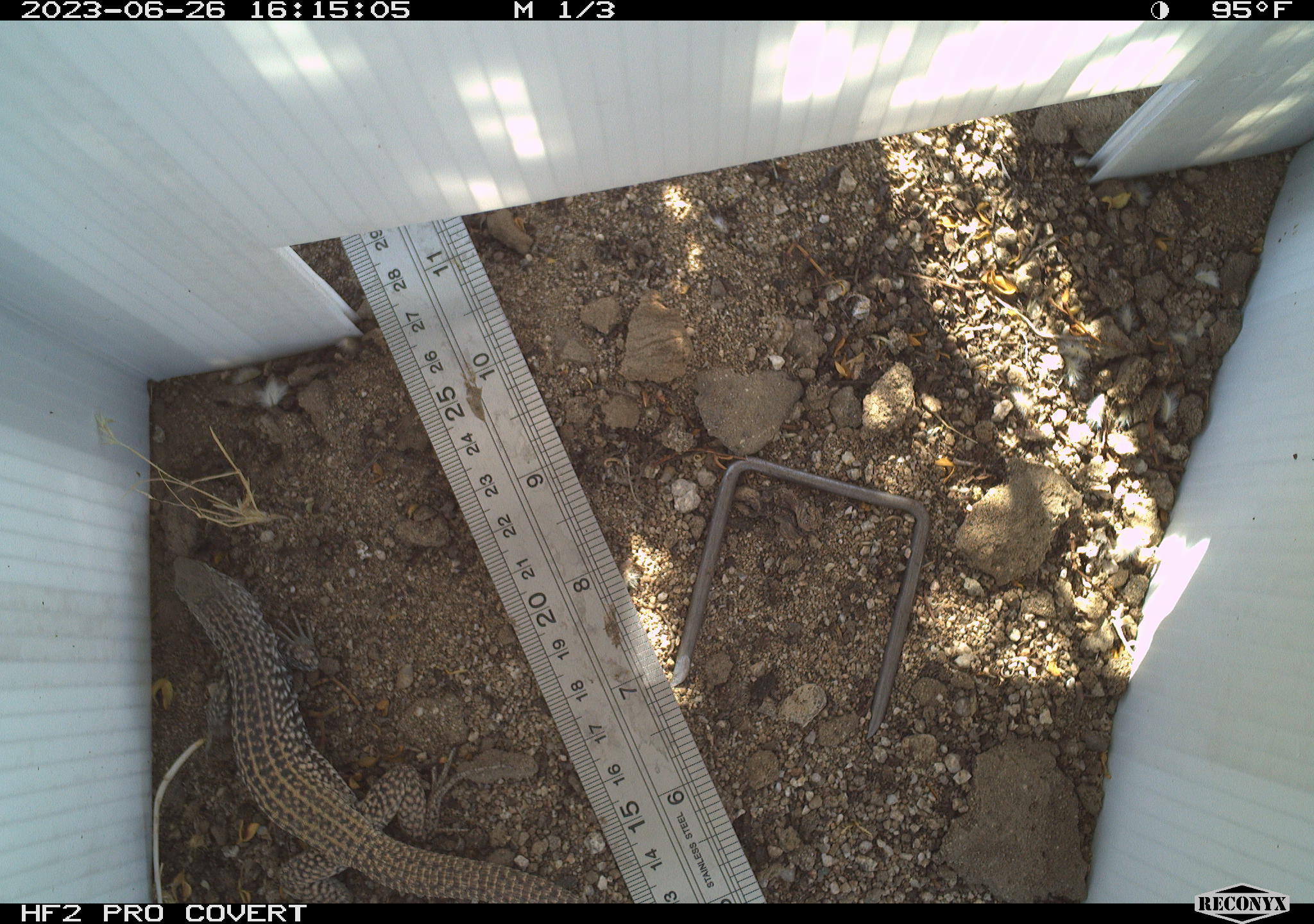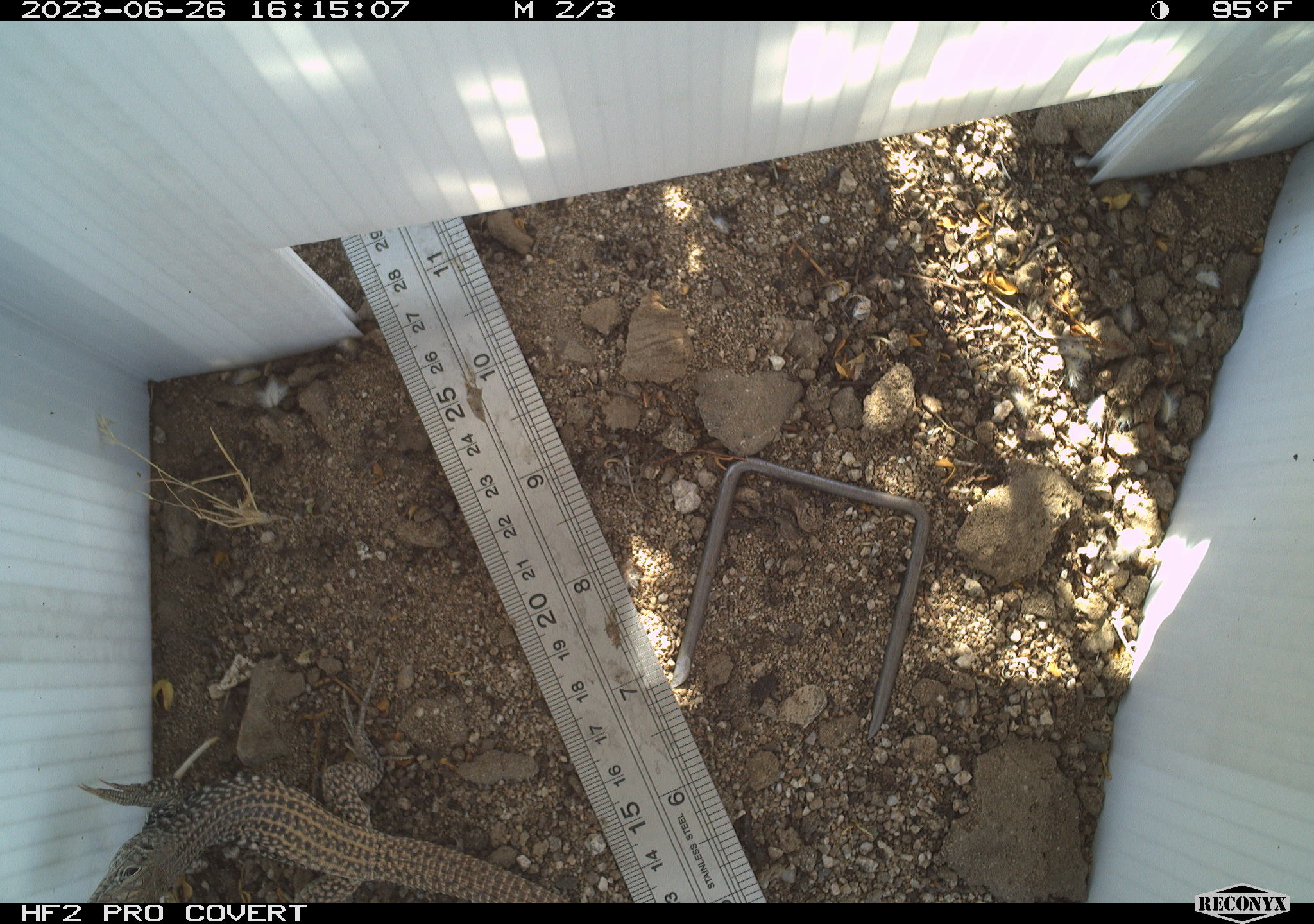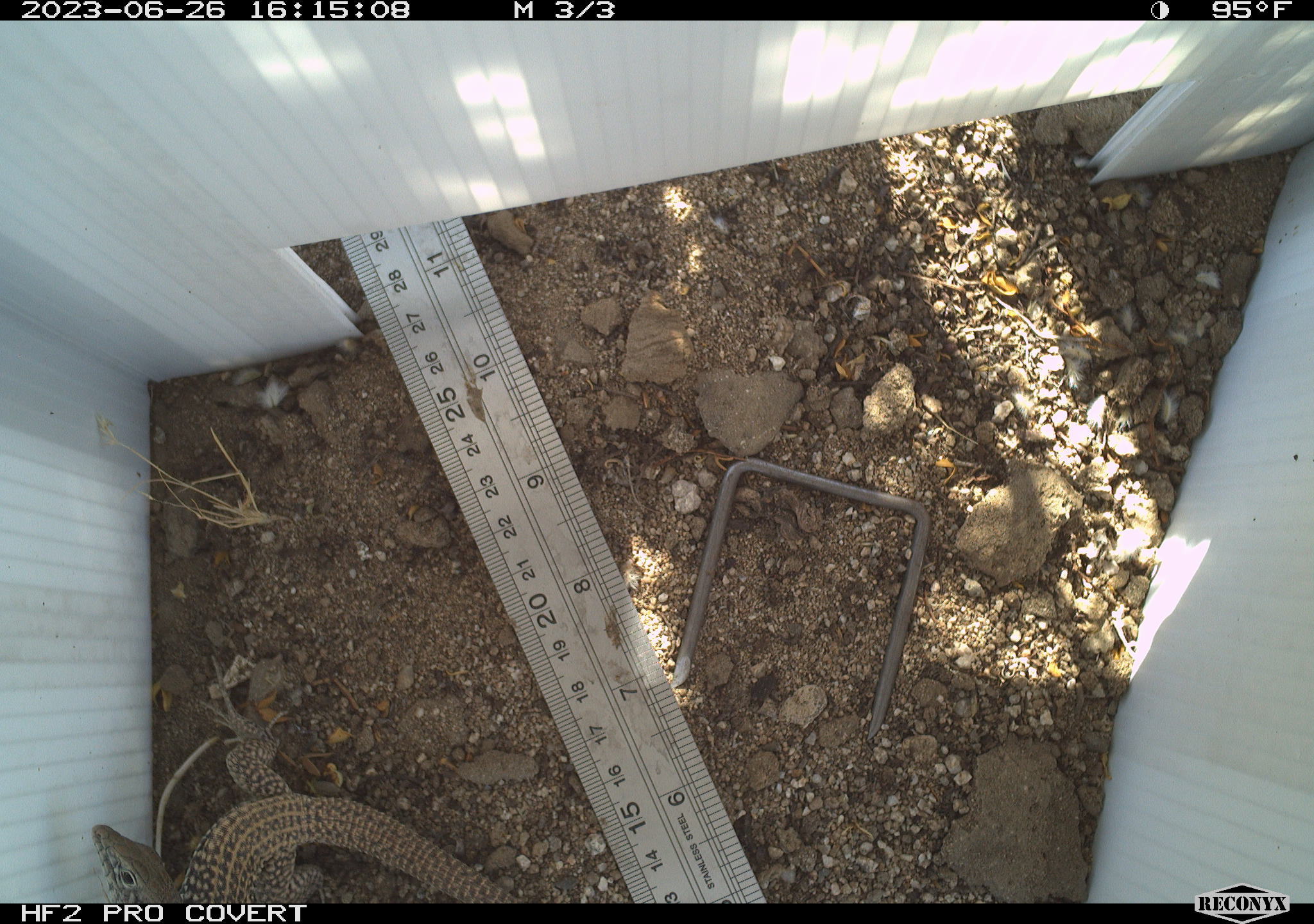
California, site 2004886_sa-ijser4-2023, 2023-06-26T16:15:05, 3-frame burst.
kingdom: Animalia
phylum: Chordata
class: Reptilia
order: Squamata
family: Teiidae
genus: Aspidoscelis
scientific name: Aspidoscelis tigris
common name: western whiptail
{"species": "western whiptail (Aspidoscelis tigris)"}